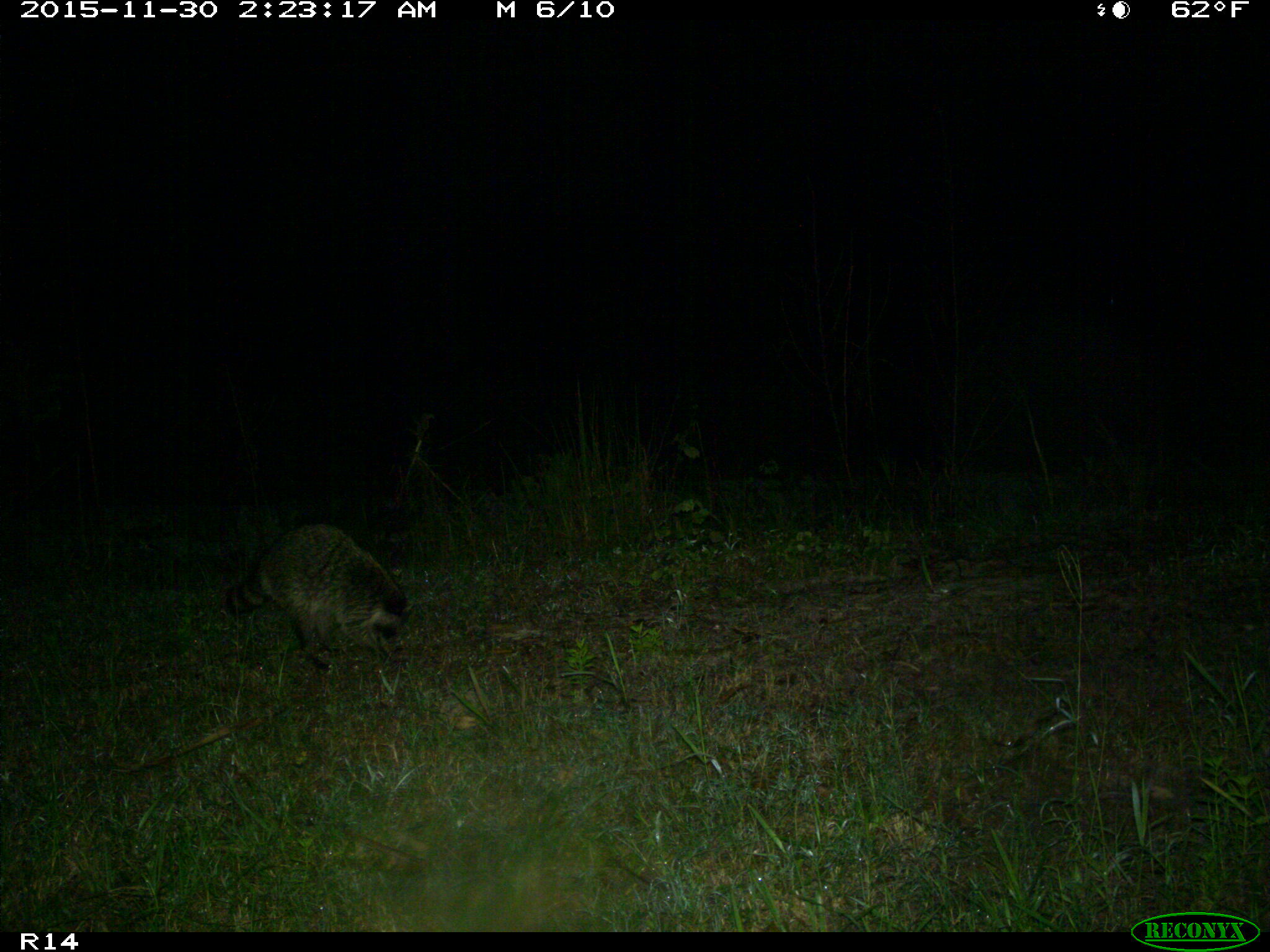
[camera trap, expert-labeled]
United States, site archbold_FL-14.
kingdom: Animalia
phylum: Chordata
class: Mammalia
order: Carnivora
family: Procyonidae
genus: Procyon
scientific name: Procyon lotor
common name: common raccoon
Procyon lotor (common raccoon).